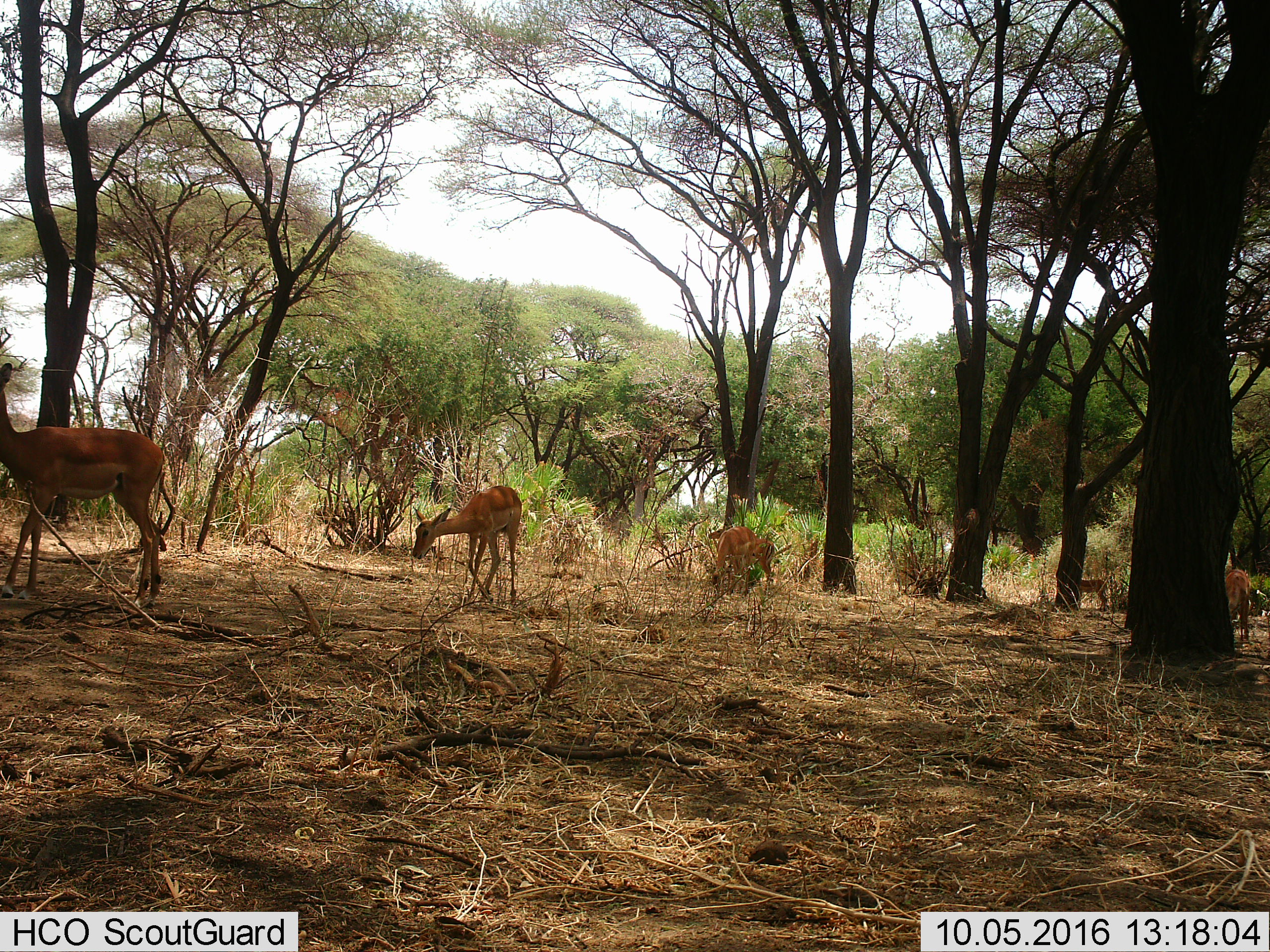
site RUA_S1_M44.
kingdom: Animalia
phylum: Chordata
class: Mammalia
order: Artiodactyla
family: Bovidae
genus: Aepyceros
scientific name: Aepyceros melampus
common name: impala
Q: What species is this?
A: Impala (Aepyceros melampus).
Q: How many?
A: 6.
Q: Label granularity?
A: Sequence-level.